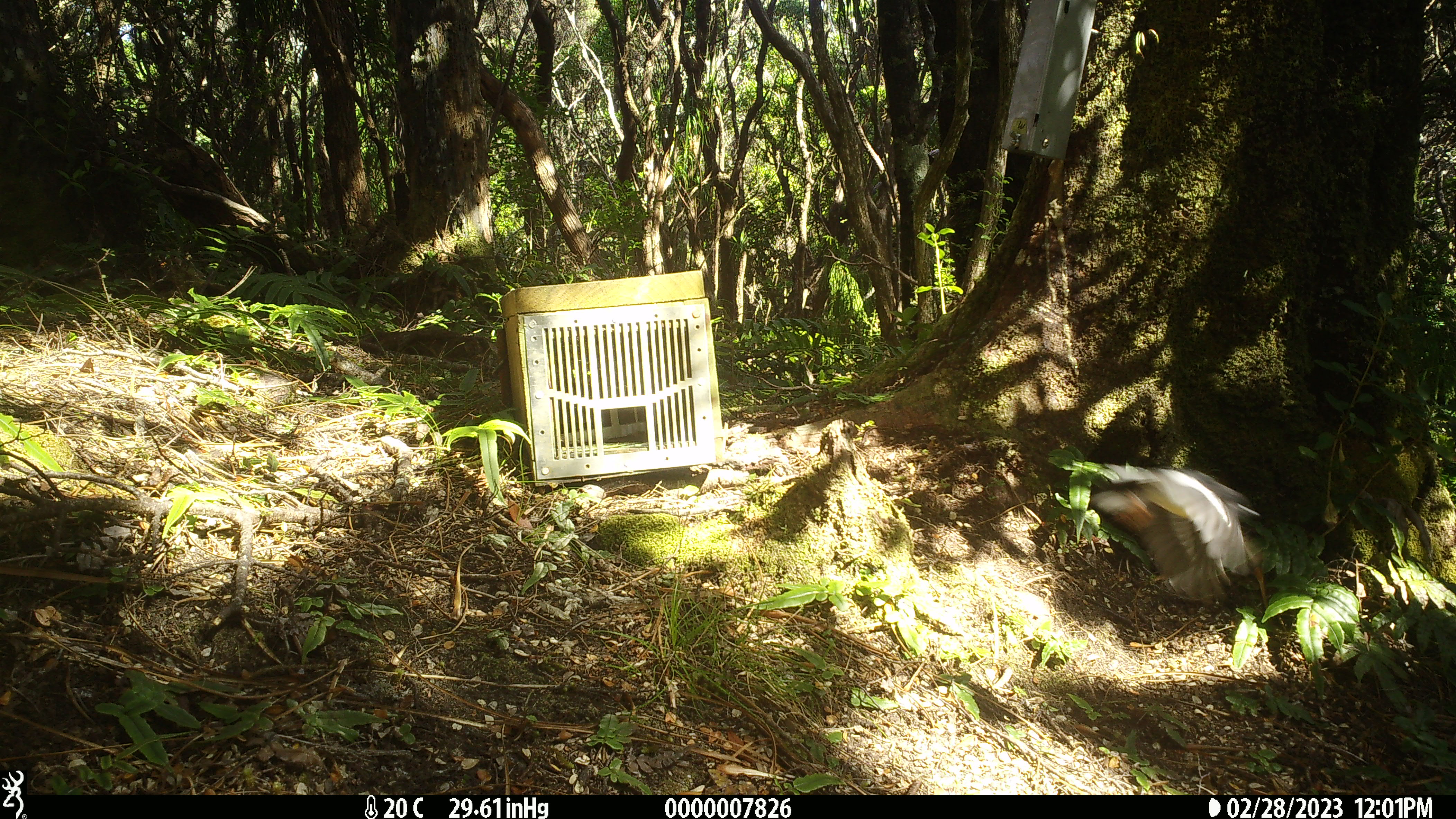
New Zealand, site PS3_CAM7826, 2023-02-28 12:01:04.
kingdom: Animalia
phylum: Chordata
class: Aves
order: Passeriformes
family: Petroicidae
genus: Petroica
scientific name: Petroica macrocephala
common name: tomtit